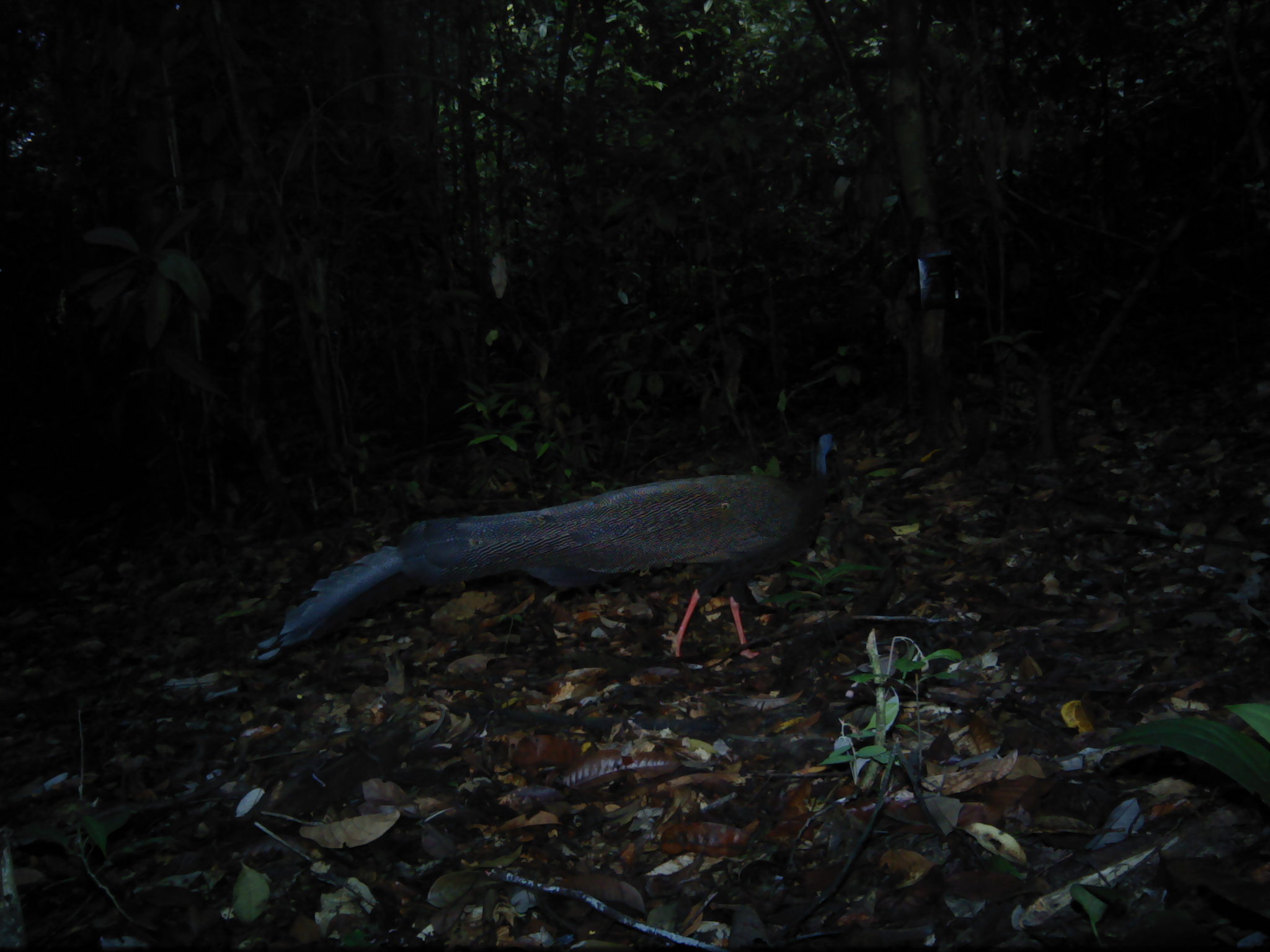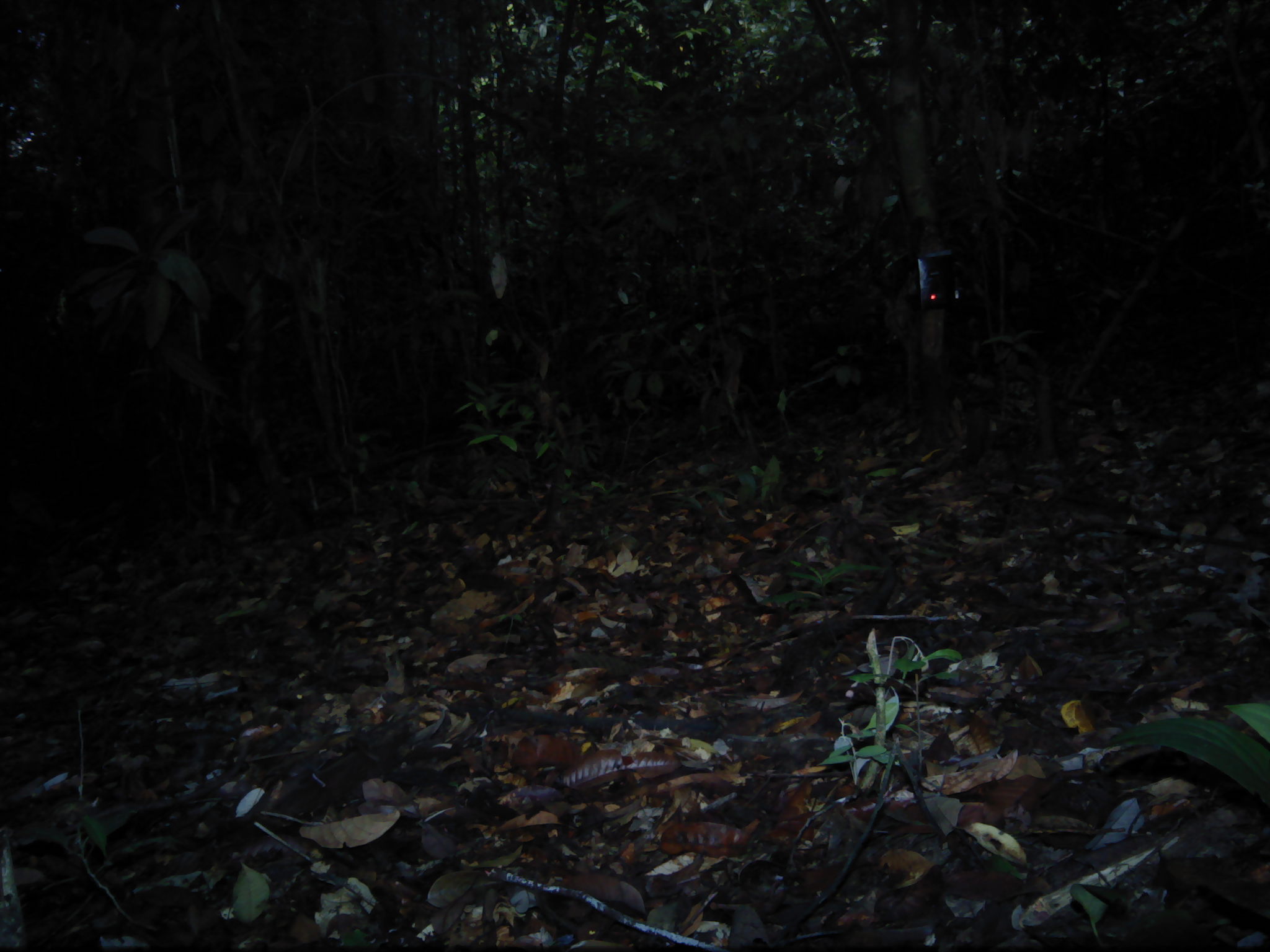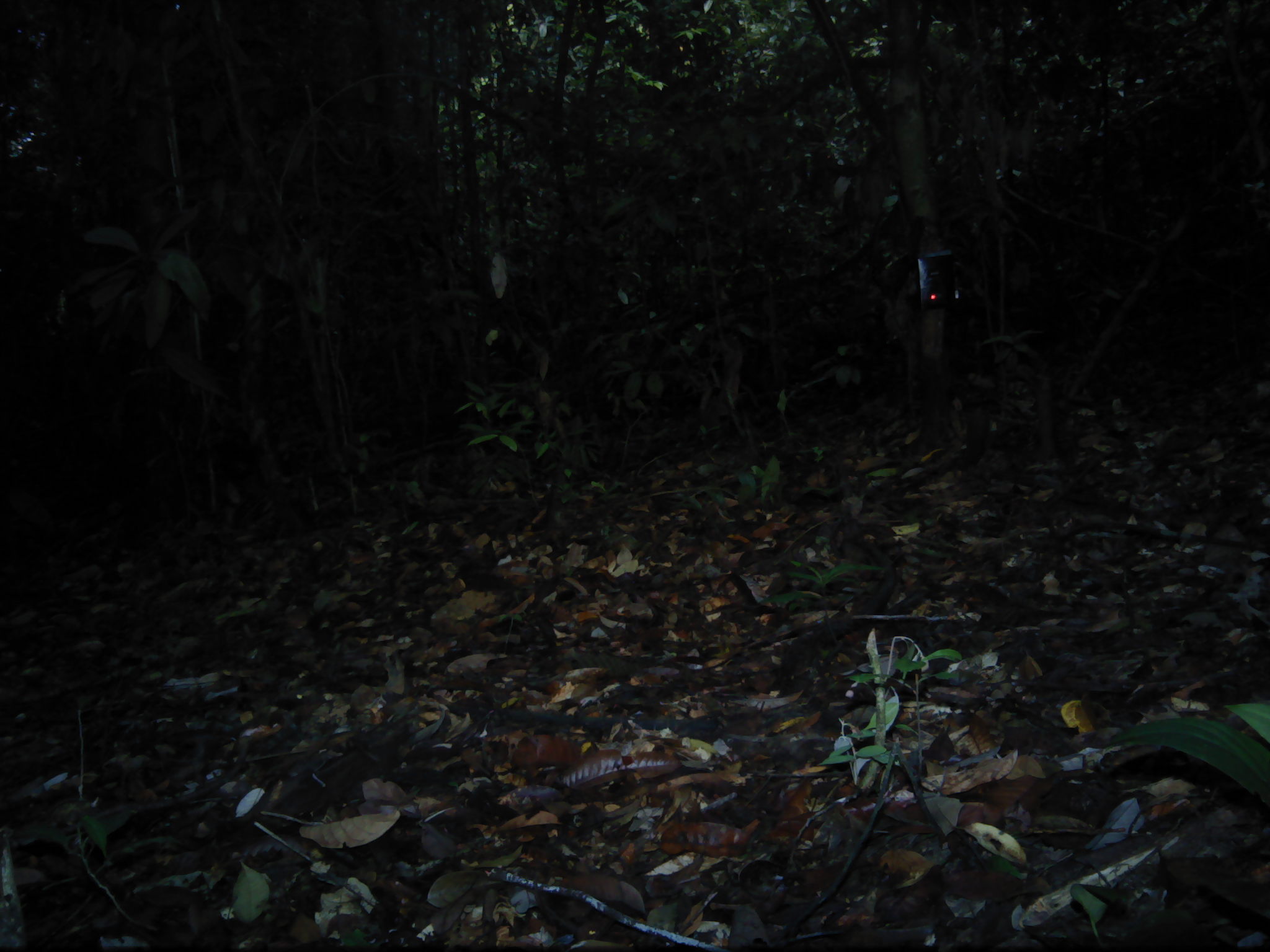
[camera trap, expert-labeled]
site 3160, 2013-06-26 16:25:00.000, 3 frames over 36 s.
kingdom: Animalia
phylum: Chordata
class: Aves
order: Galliformes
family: Phasianidae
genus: Argusianus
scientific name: Argusianus argus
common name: great argus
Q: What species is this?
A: Argusianus argus (great argus).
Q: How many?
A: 1.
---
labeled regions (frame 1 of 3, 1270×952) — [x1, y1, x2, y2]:
argusianus argus: [246, 431, 838, 672]